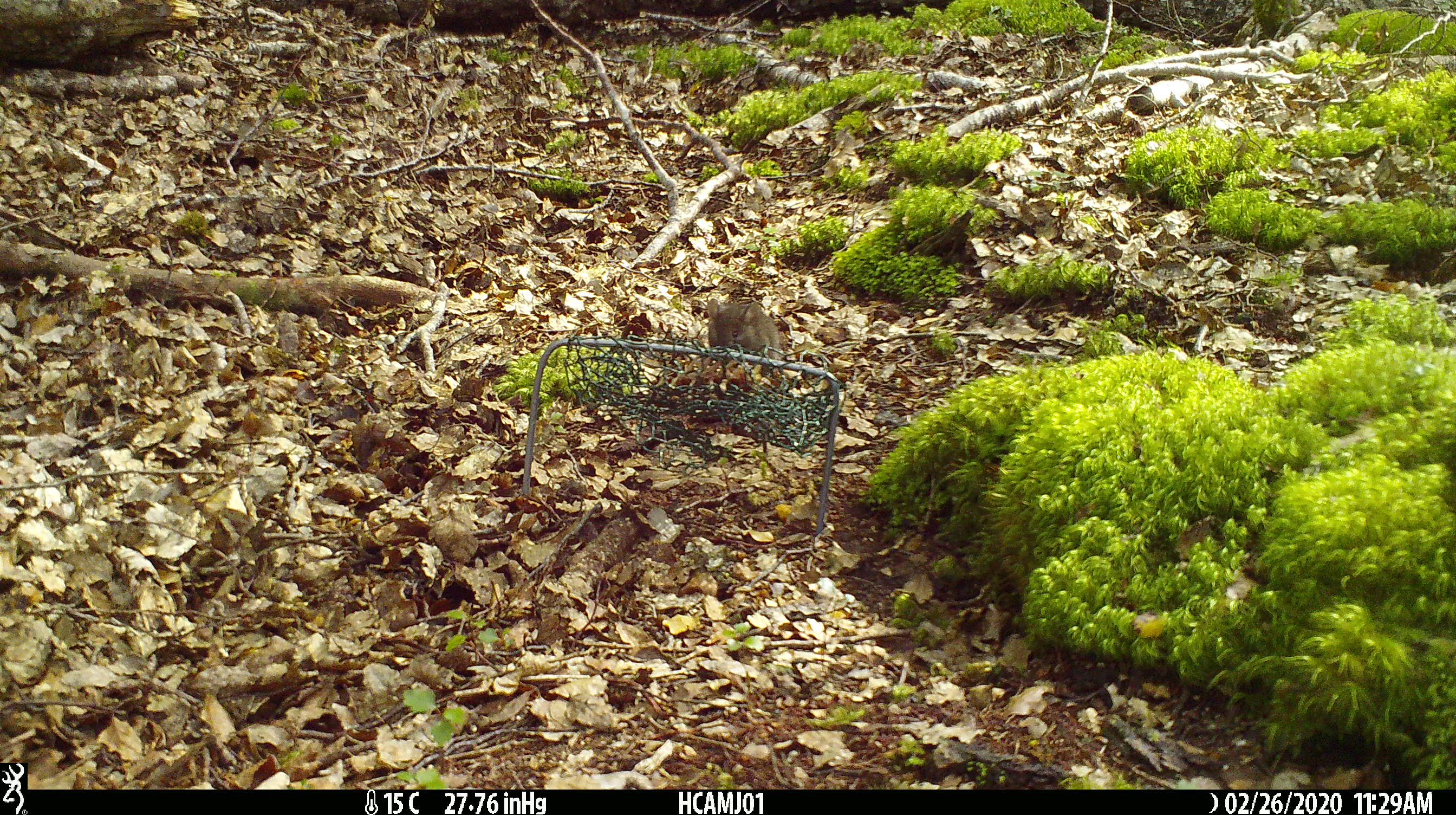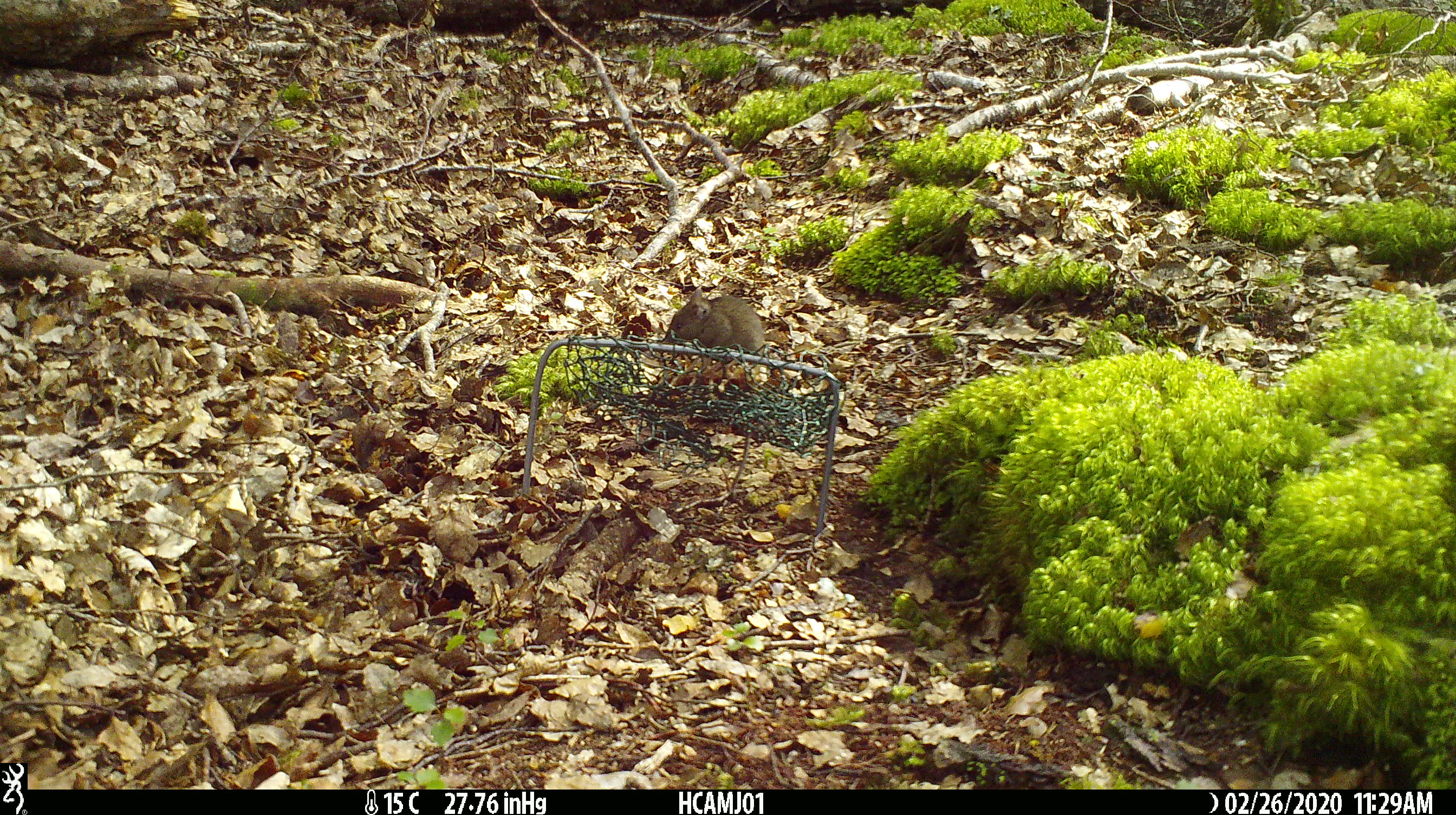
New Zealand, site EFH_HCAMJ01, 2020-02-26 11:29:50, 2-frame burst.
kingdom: Animalia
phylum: Chordata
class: Mammalia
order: Rodentia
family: Muridae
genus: Mus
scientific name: Mus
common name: mouse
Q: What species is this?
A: Mouse (Mus).